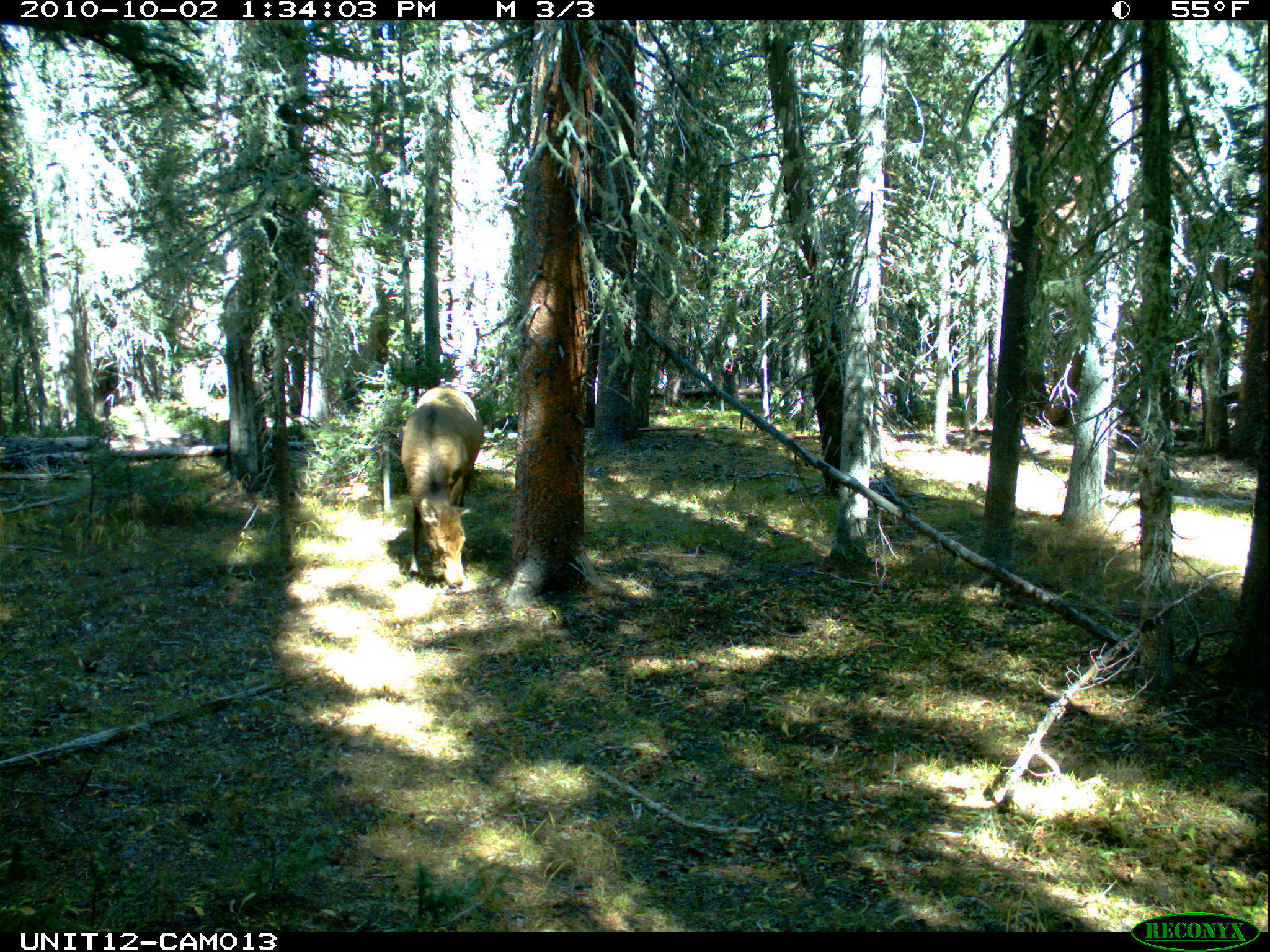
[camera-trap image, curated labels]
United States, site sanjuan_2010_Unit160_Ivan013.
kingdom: Animalia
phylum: Chordata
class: Mammalia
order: Artiodactyla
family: Cervidae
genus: Cervus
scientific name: Cervus elaphus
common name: red deer